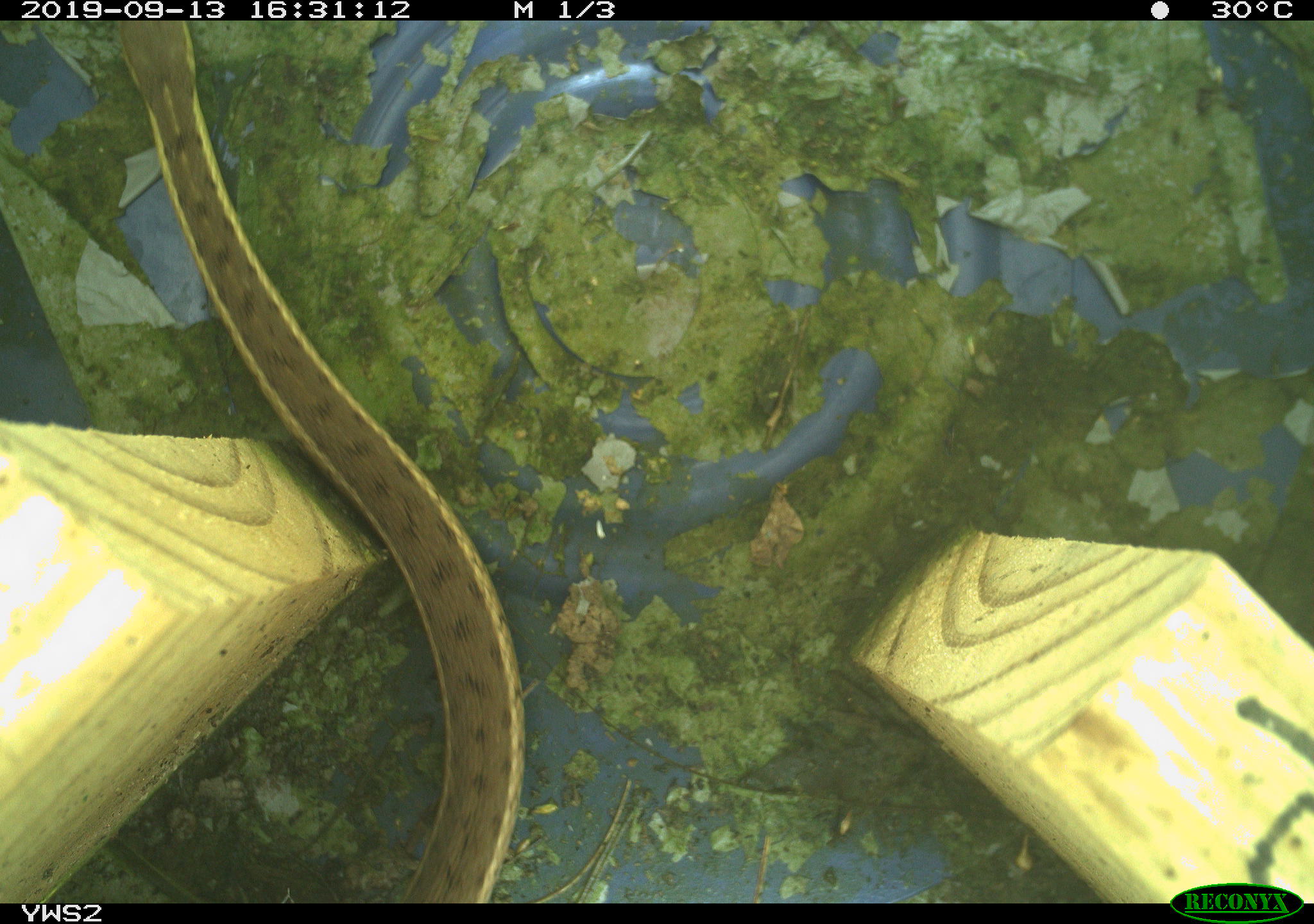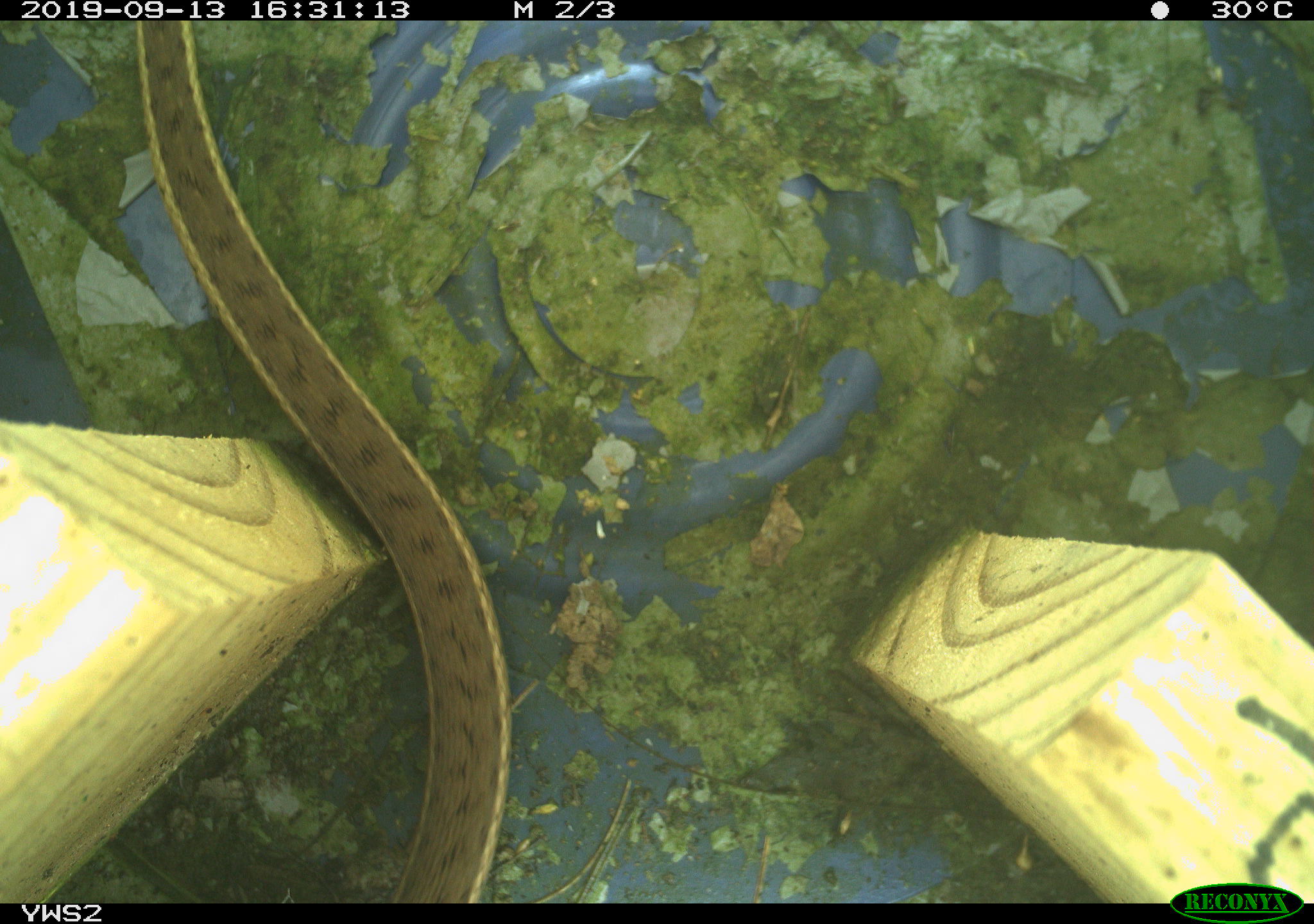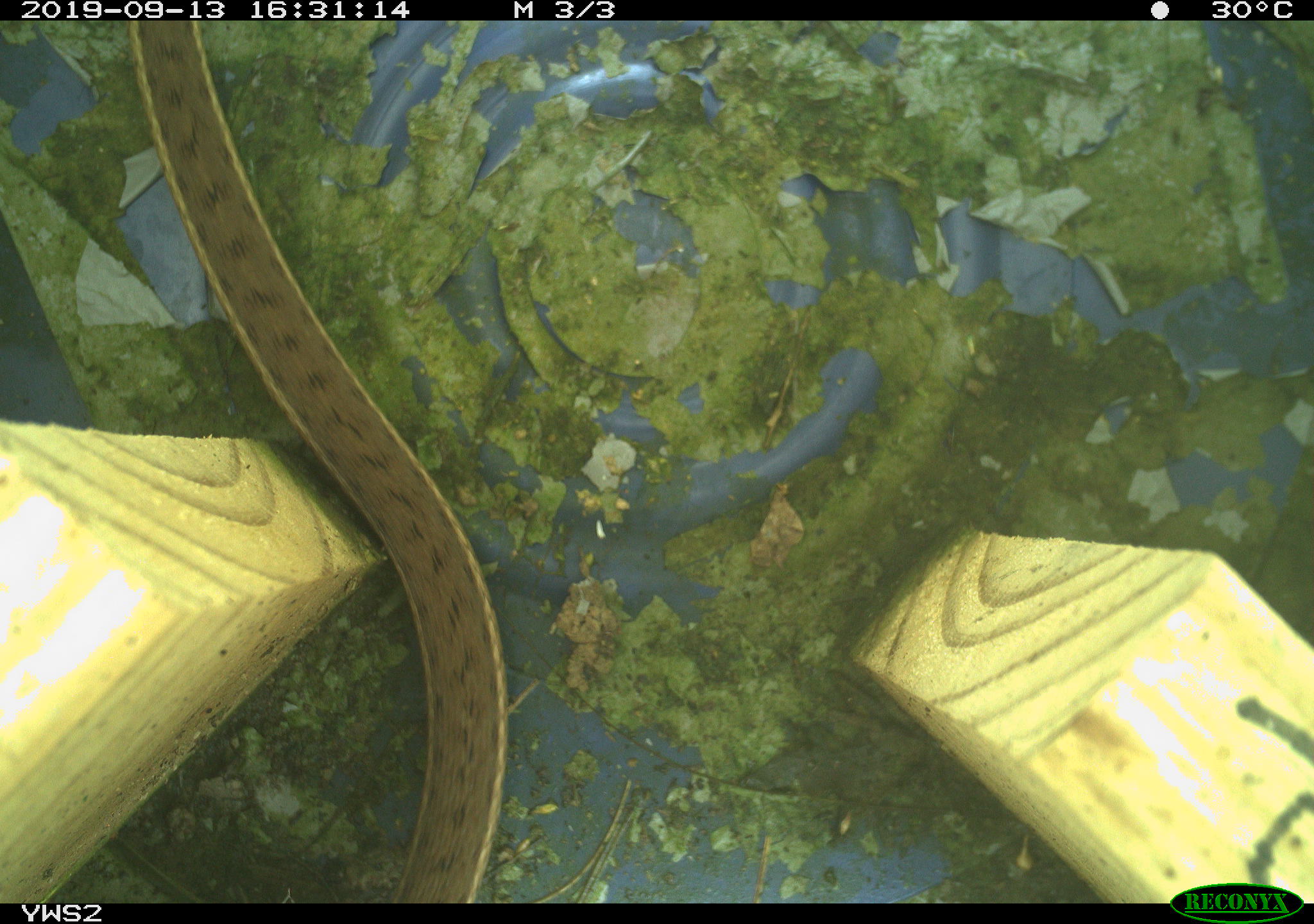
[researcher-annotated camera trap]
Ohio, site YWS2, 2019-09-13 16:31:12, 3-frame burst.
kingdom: Animalia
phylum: Chordata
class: Reptilia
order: Squamata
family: Colubridae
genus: Thamnophis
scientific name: Thamnophis sirtalis sirtalis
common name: eastern gartersnake